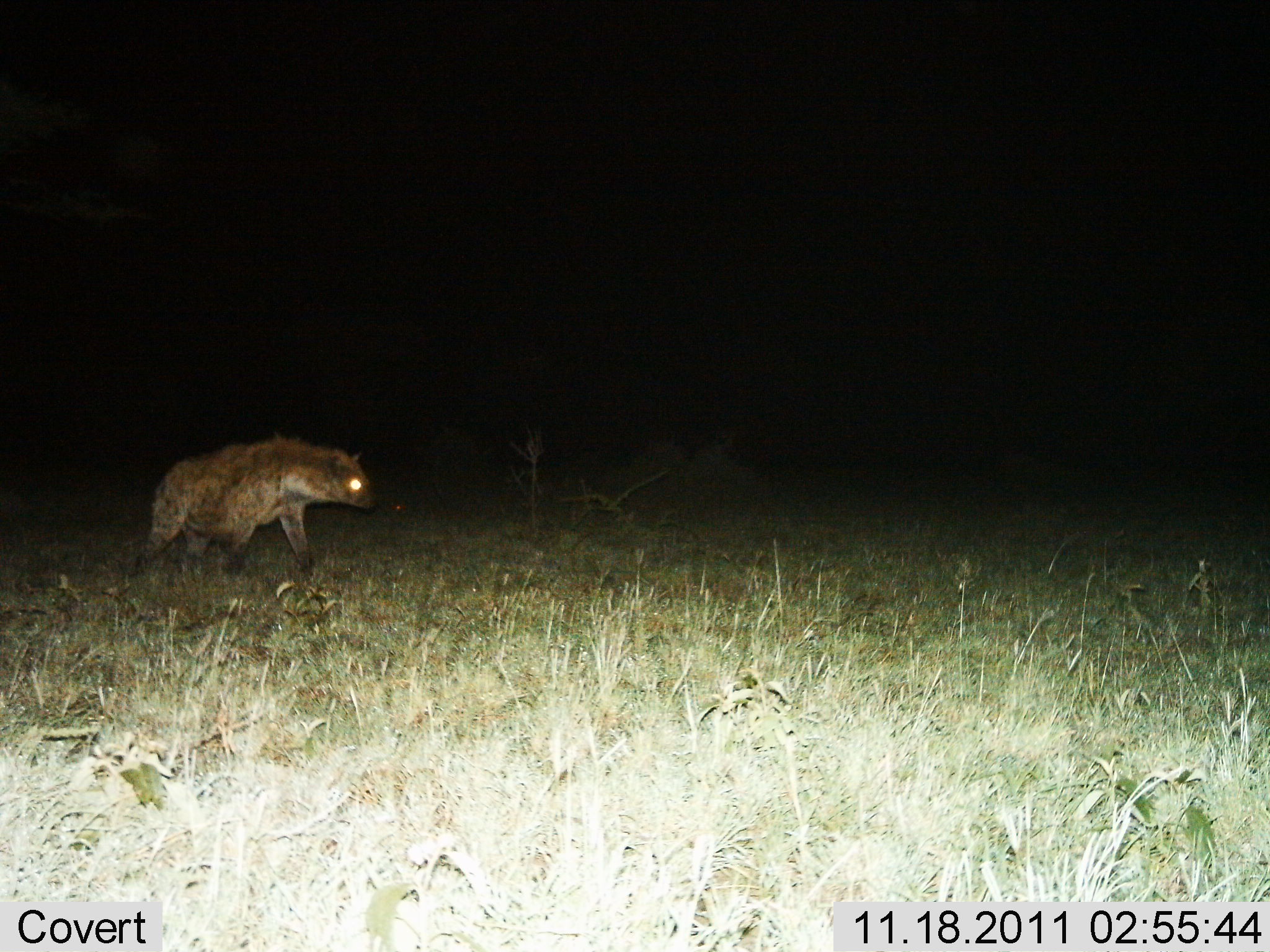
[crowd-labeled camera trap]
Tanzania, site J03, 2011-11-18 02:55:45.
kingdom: Animalia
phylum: Chordata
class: Mammalia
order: Carnivora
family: Hyaenidae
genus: Crocuta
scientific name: Crocuta crocuta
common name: spotted hyena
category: hyenaspotted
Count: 1.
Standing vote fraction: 12%.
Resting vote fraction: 0%.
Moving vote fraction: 88%.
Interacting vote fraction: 0%.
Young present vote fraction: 0%.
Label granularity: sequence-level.